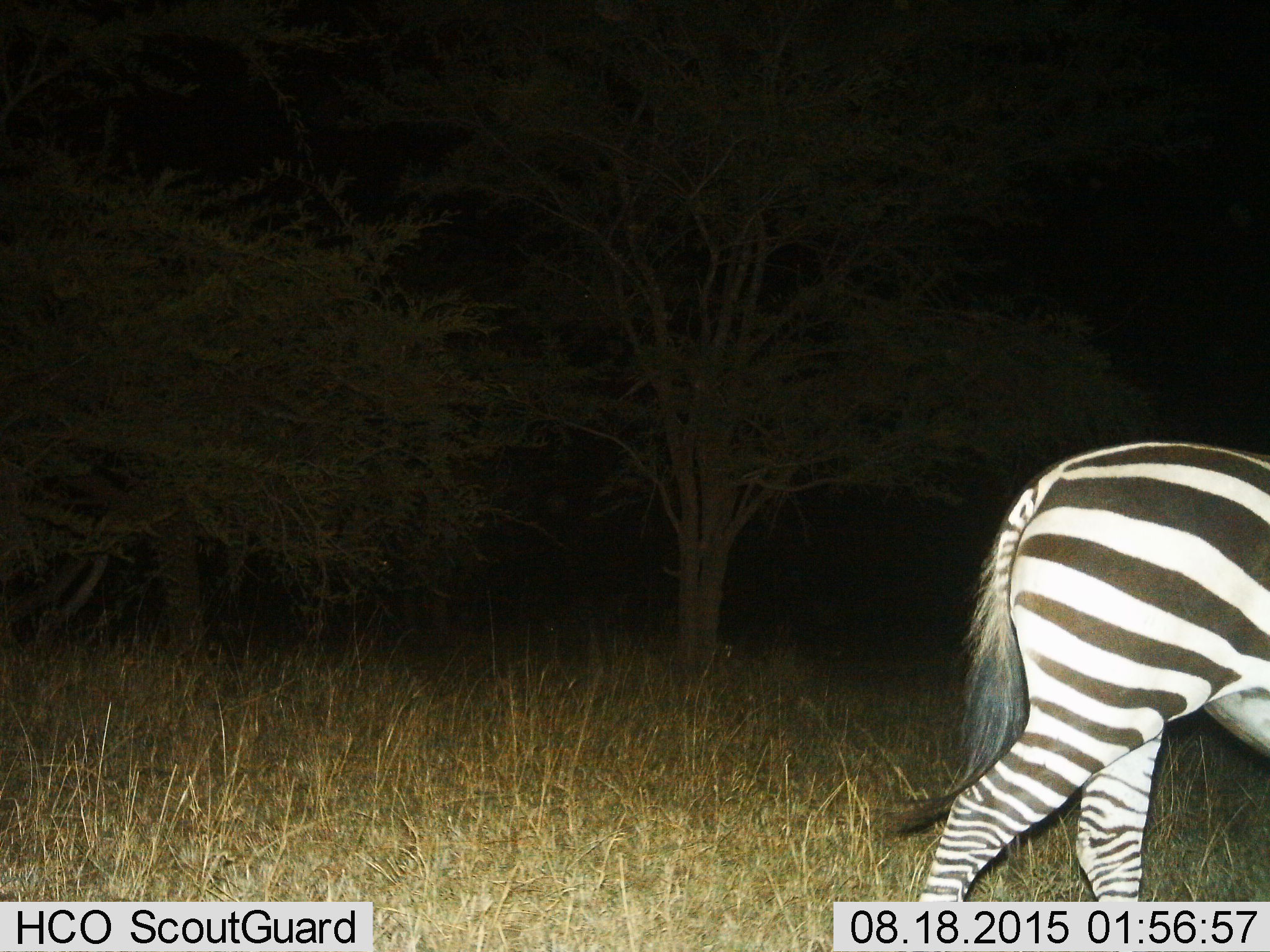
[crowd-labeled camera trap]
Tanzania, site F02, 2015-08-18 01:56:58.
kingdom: Animalia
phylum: Chordata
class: Mammalia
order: Perissodactyla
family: Equidae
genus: Equus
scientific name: Equus quagga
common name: plains zebra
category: zebra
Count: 1.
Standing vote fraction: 11%.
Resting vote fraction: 0%.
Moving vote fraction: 89%.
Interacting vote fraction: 0%.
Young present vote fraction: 0%.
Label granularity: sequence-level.